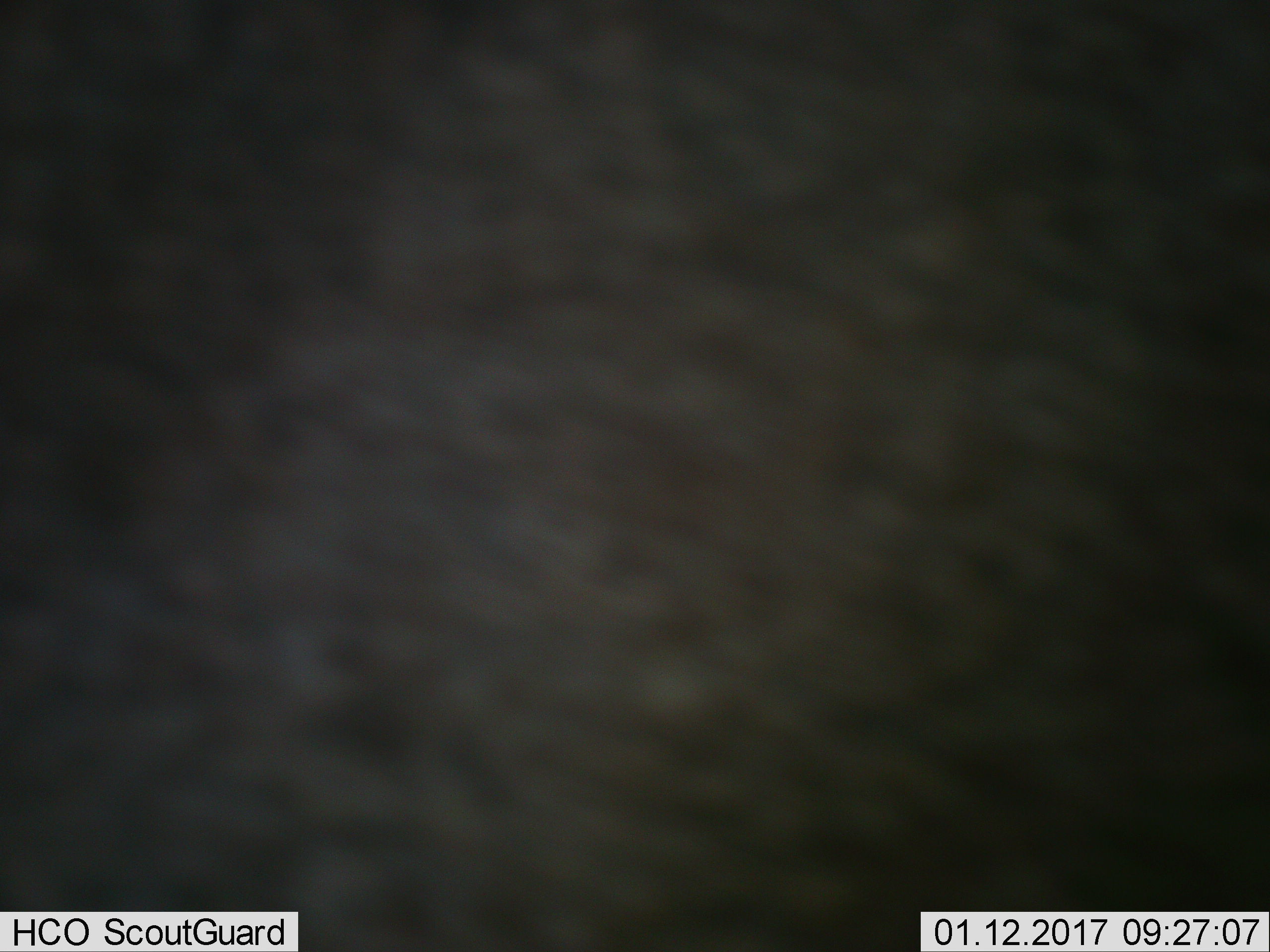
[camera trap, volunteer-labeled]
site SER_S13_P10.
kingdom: Animalia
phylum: Chordata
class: Mammalia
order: Artiodactyla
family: Bovidae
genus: Connochaetes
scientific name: Connochaetes taurinus taurinus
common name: blue wildebeest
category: wildebeestblue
Wildebeestblue (blue wildebeest) (Connochaetes taurinus taurinus), count 1. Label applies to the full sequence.